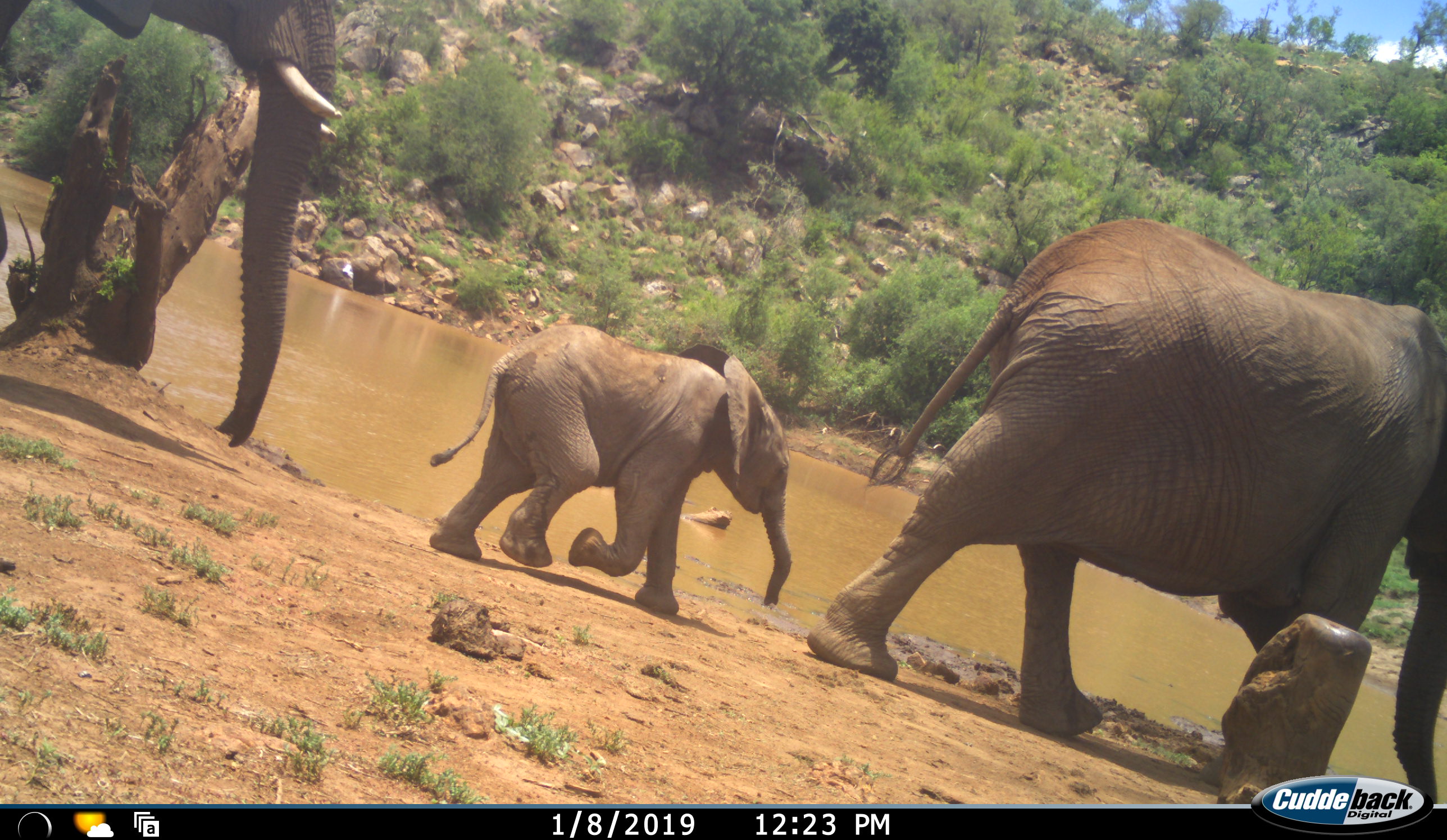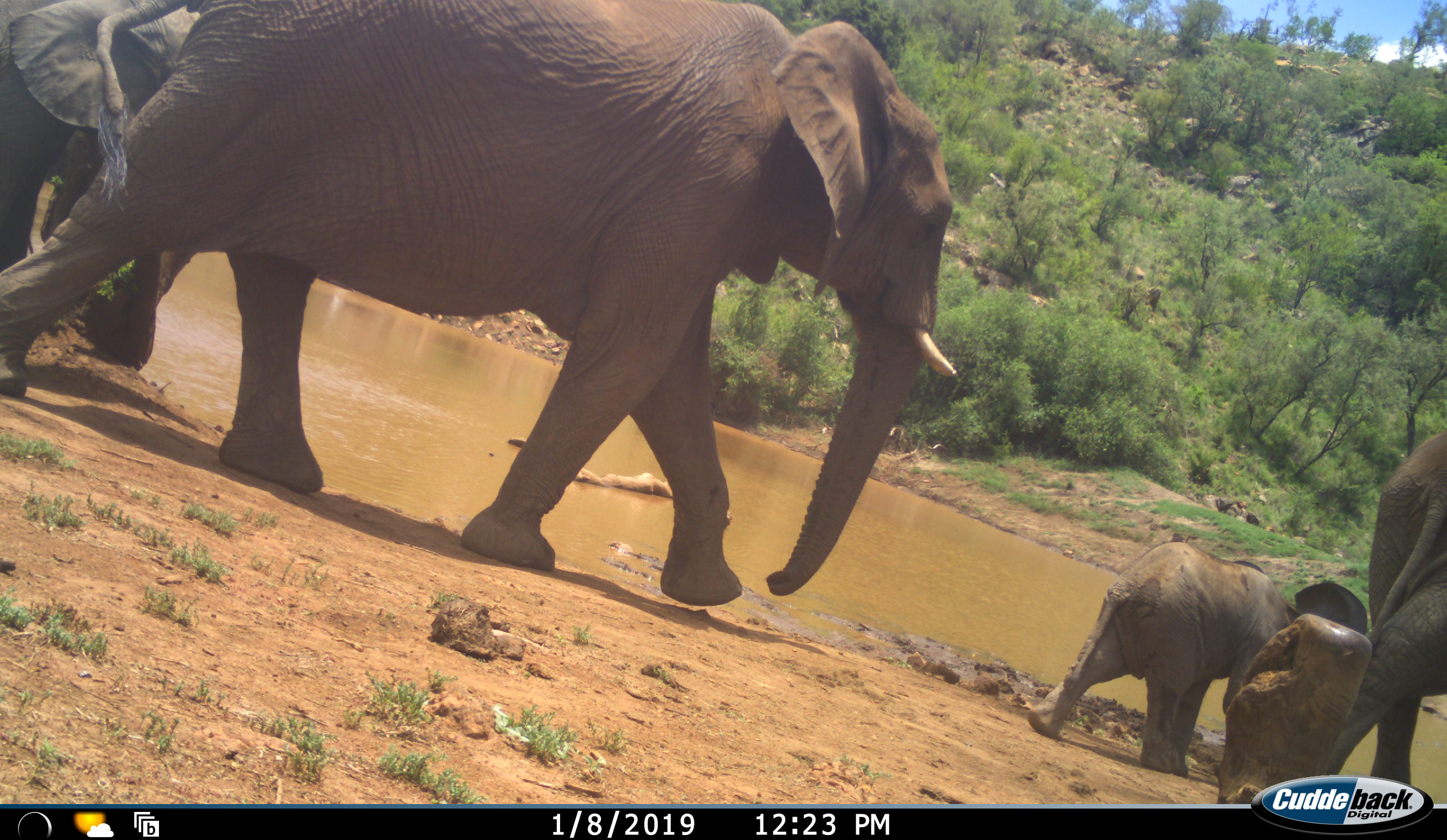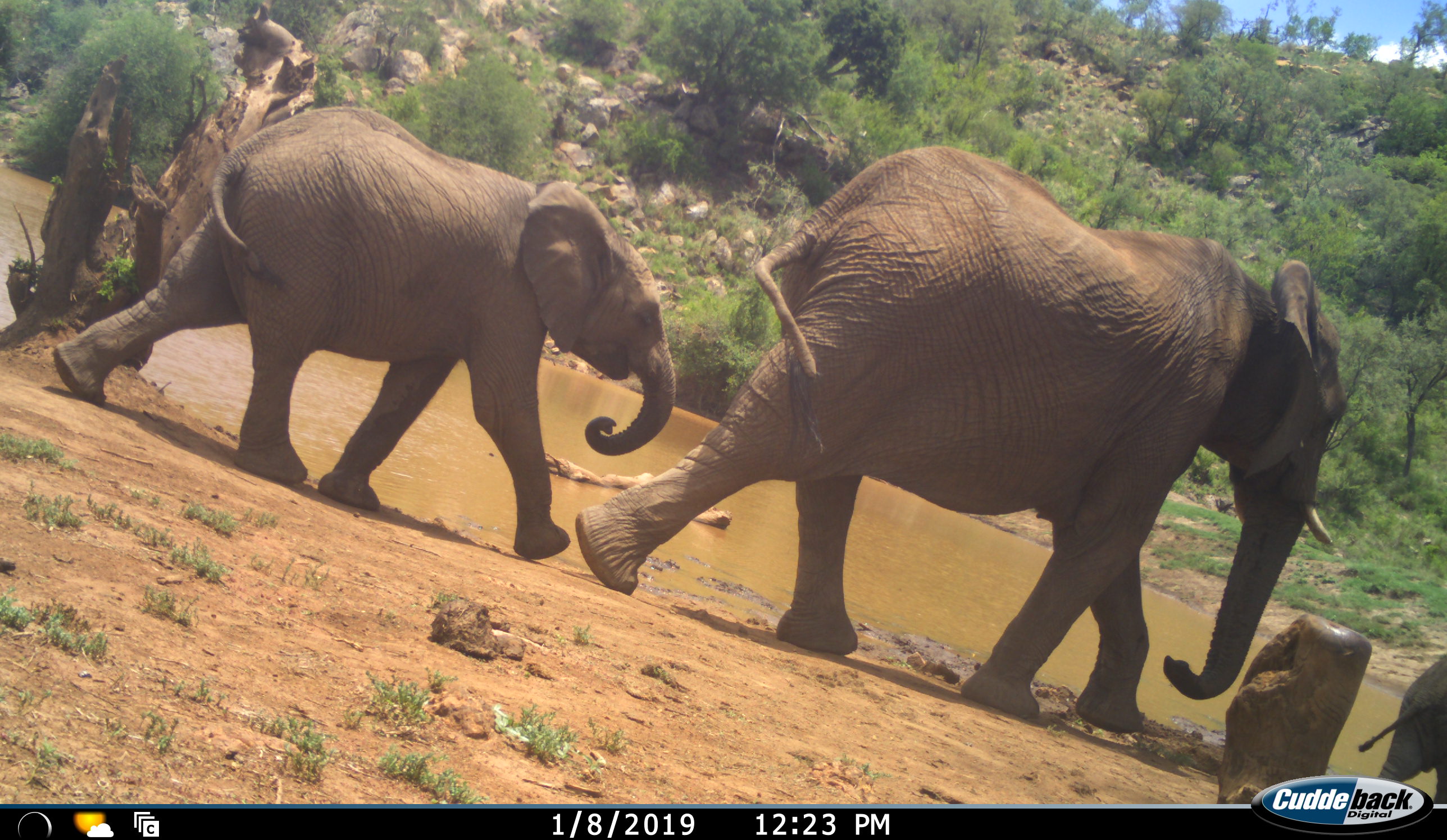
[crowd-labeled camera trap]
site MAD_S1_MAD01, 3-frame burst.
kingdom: Animalia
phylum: Chordata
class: Mammalia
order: Proboscidea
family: Elephantidae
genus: Loxodonta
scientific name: Loxodonta africana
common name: african bush elephant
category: elephant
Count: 4.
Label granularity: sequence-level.